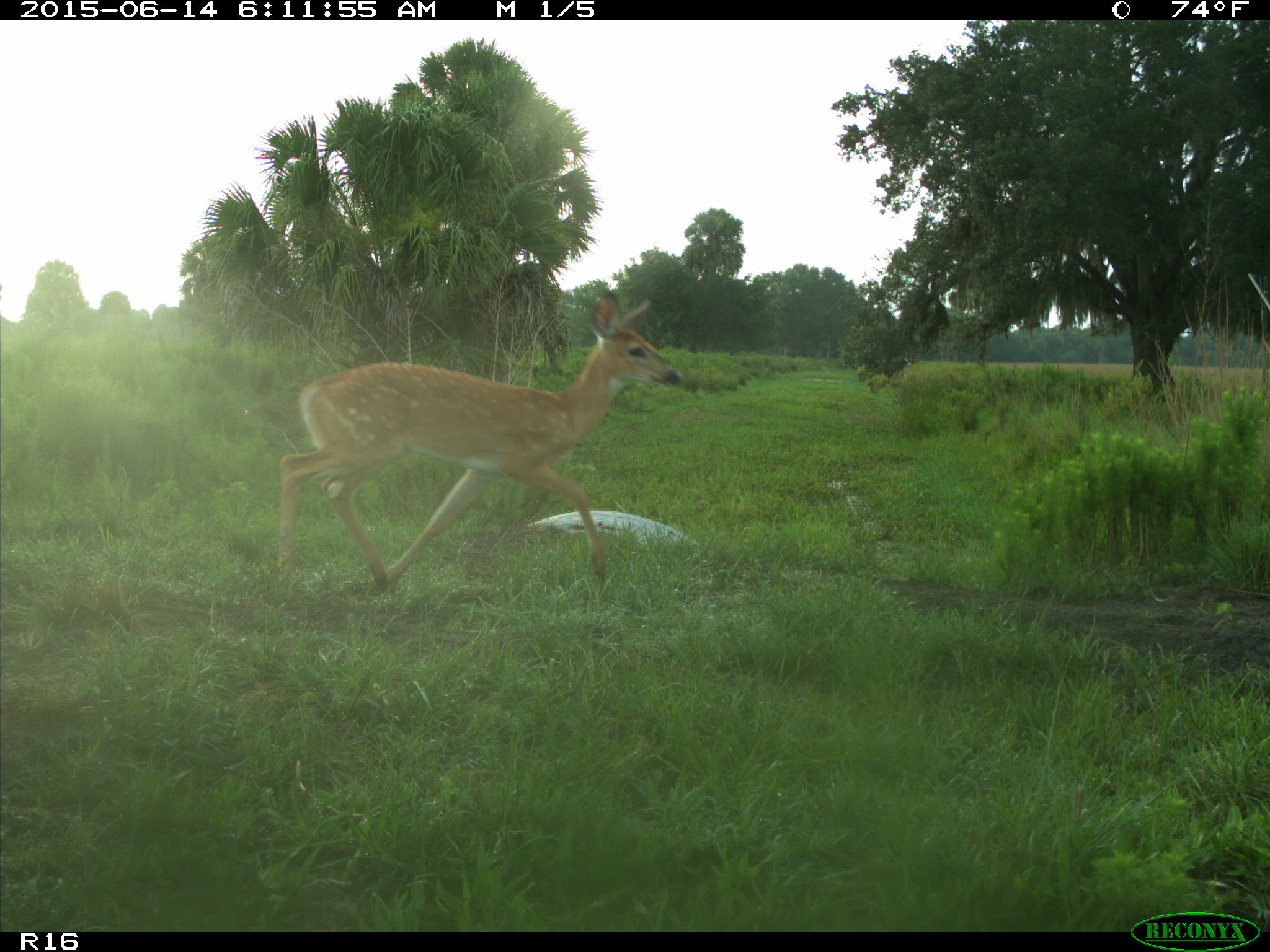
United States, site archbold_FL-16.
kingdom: Animalia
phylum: Chordata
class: Mammalia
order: Artiodactyla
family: Cervidae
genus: Odocoileus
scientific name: Odocoileus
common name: deer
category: unidentified deer